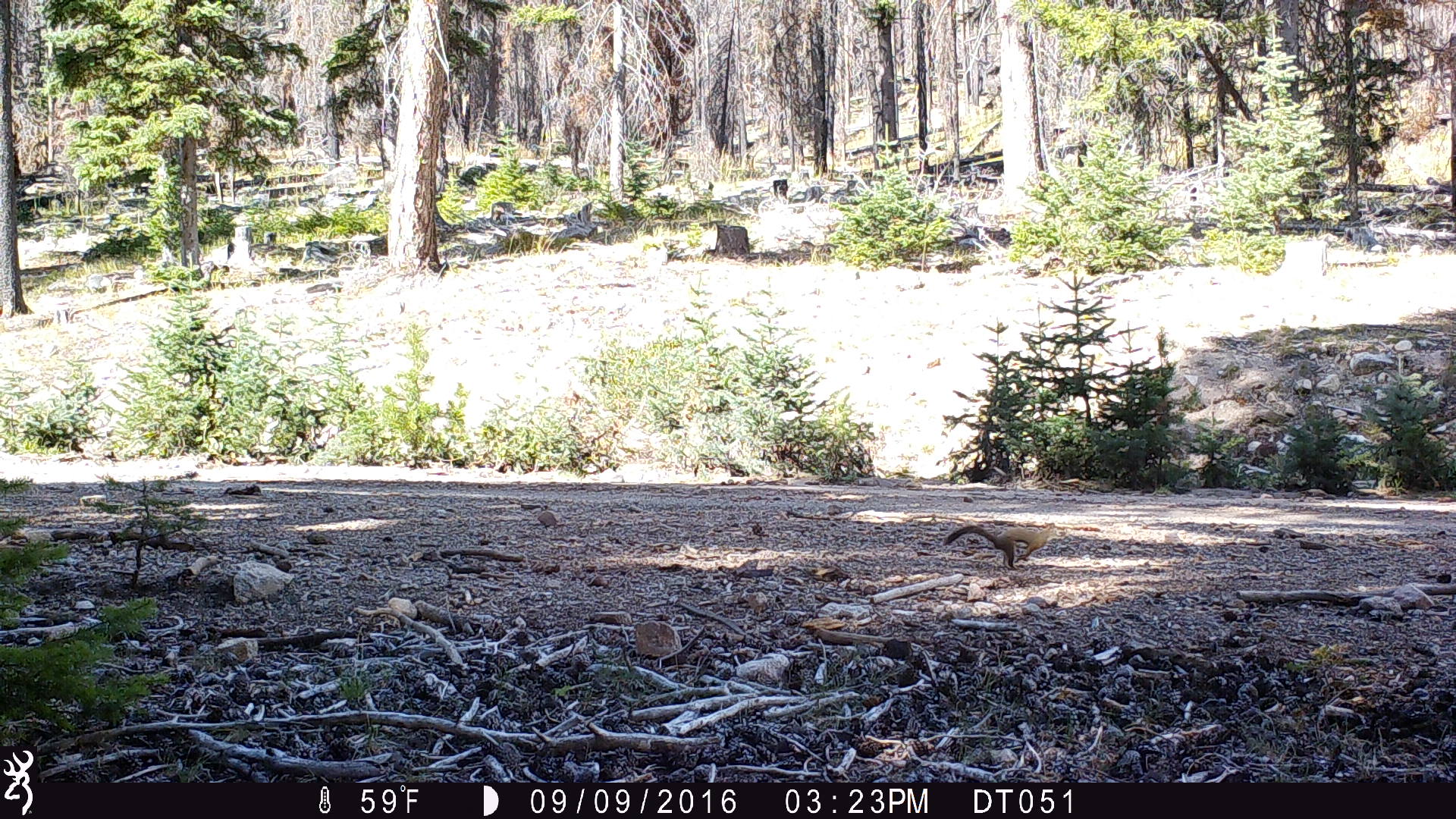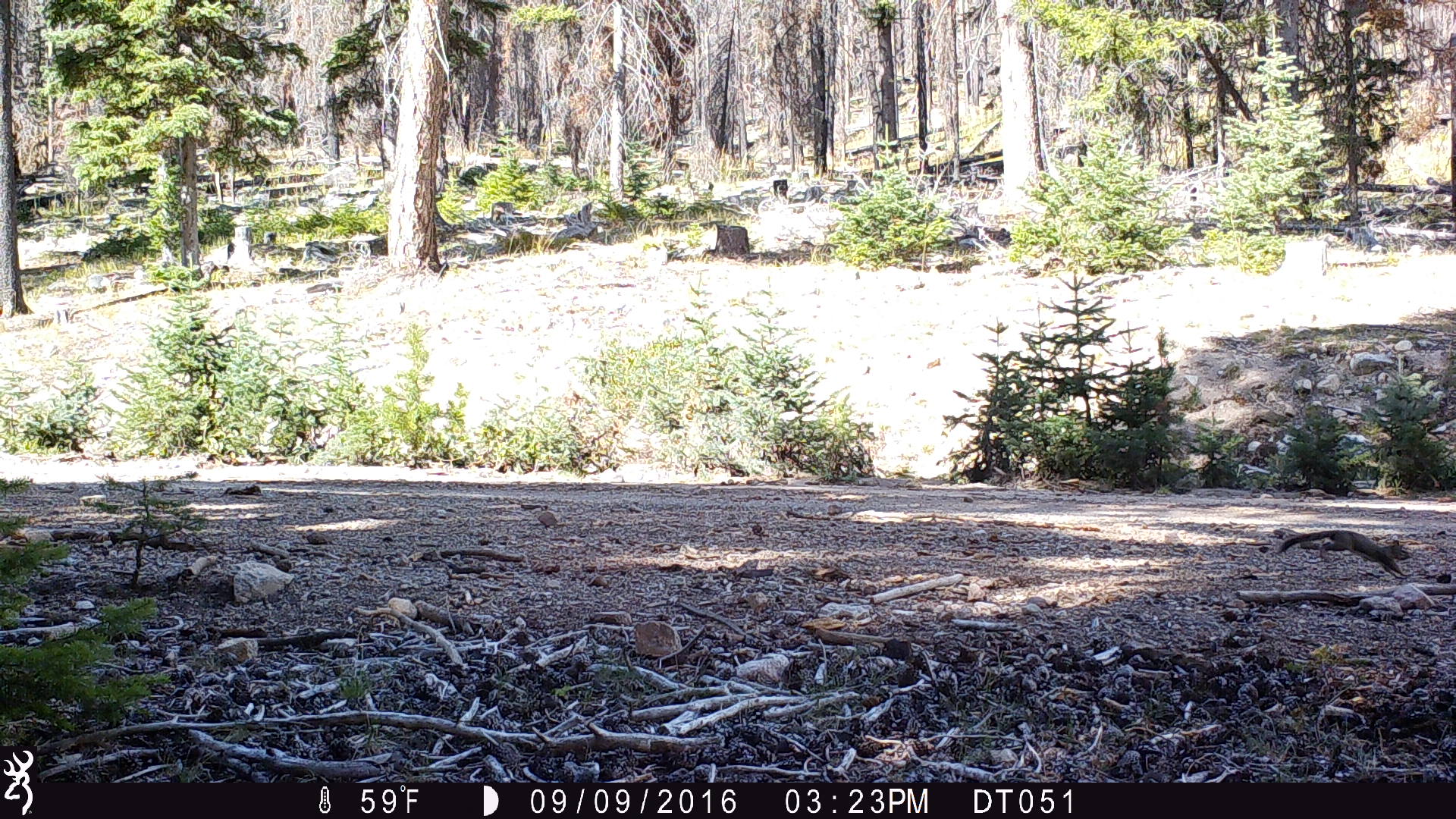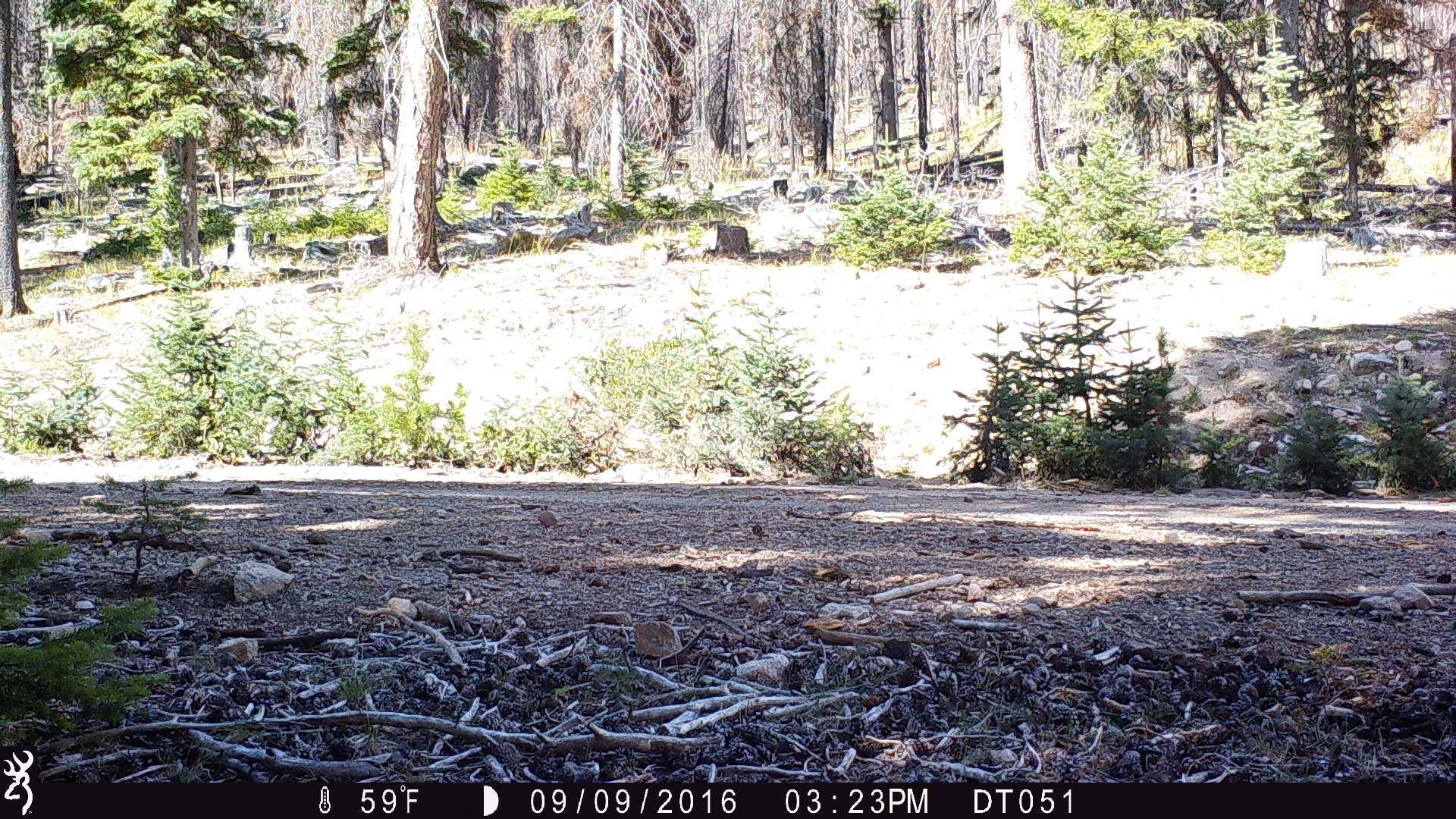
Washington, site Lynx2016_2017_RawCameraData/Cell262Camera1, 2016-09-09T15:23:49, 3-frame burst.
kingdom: Animalia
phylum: Chordata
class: Mammalia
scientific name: Mammalia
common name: small mammal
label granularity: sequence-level